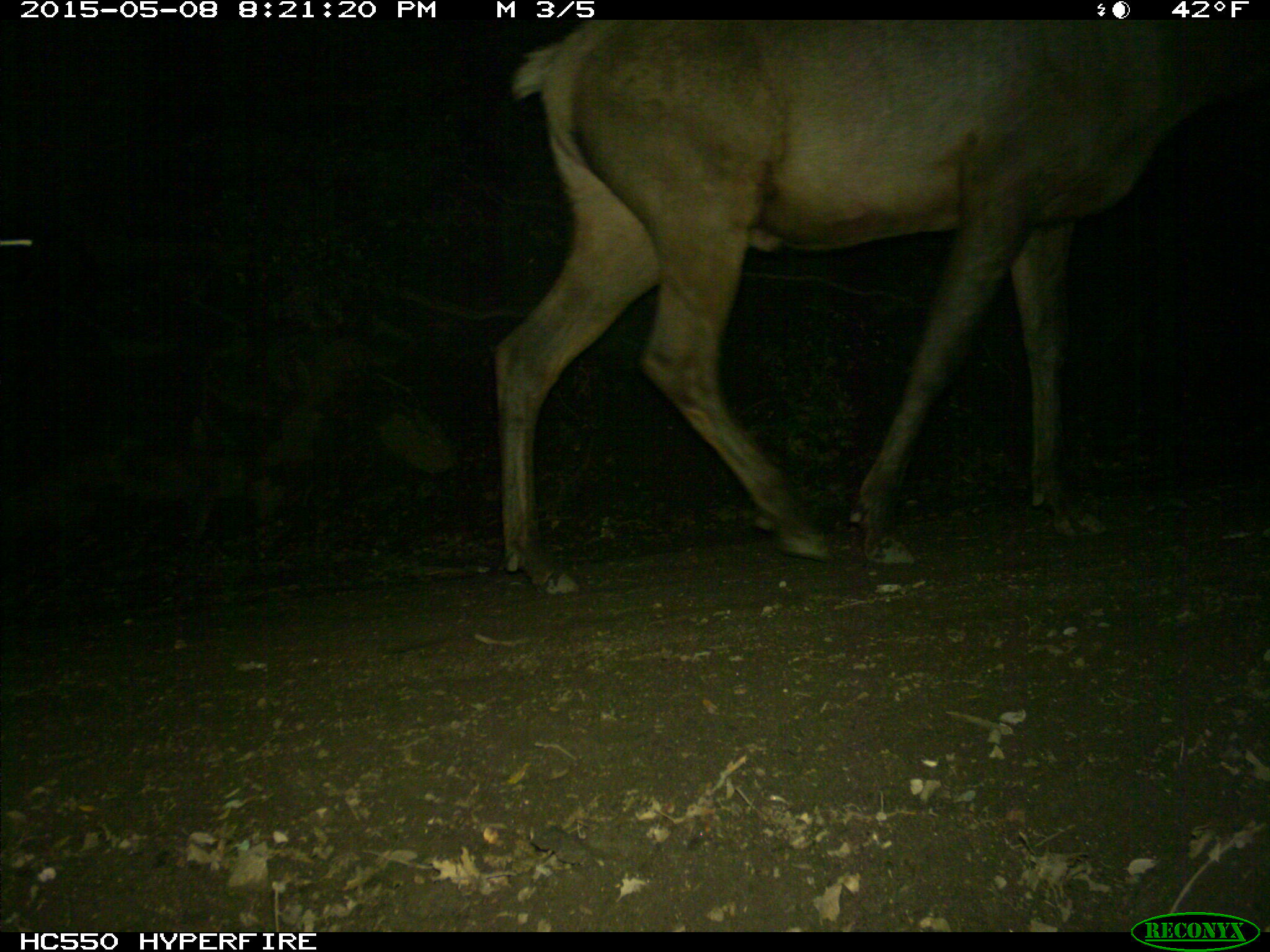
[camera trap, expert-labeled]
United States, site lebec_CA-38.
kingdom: Animalia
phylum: Chordata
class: Mammalia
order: Artiodactyla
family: Cervidae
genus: Cervus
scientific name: Cervus canadensis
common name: elk